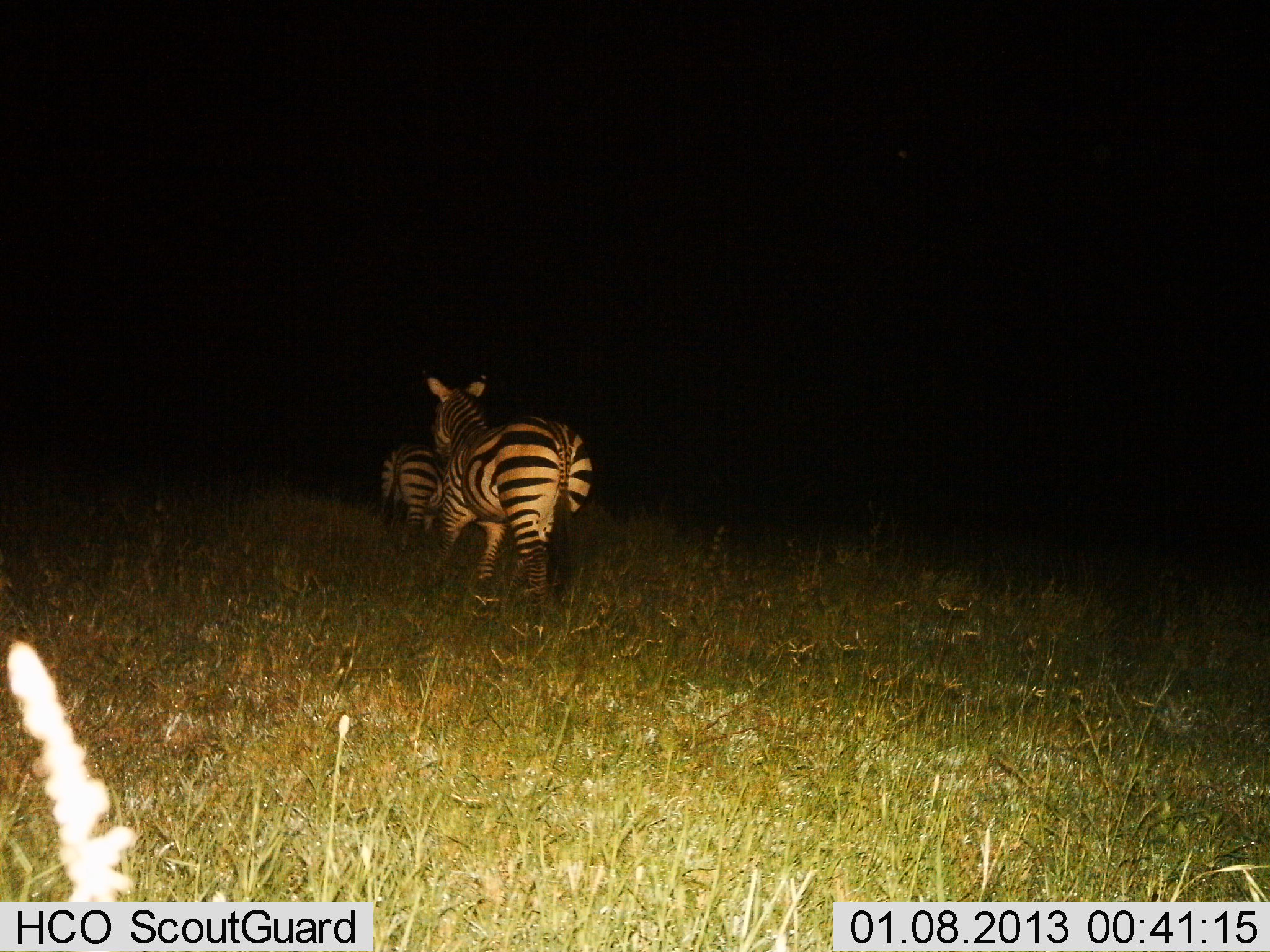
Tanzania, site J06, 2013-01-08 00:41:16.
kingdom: Animalia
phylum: Chordata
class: Mammalia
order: Perissodactyla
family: Equidae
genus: Equus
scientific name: Equus quagga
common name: plains zebra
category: zebra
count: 2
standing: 36%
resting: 0%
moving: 64%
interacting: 0%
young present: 0%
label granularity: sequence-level